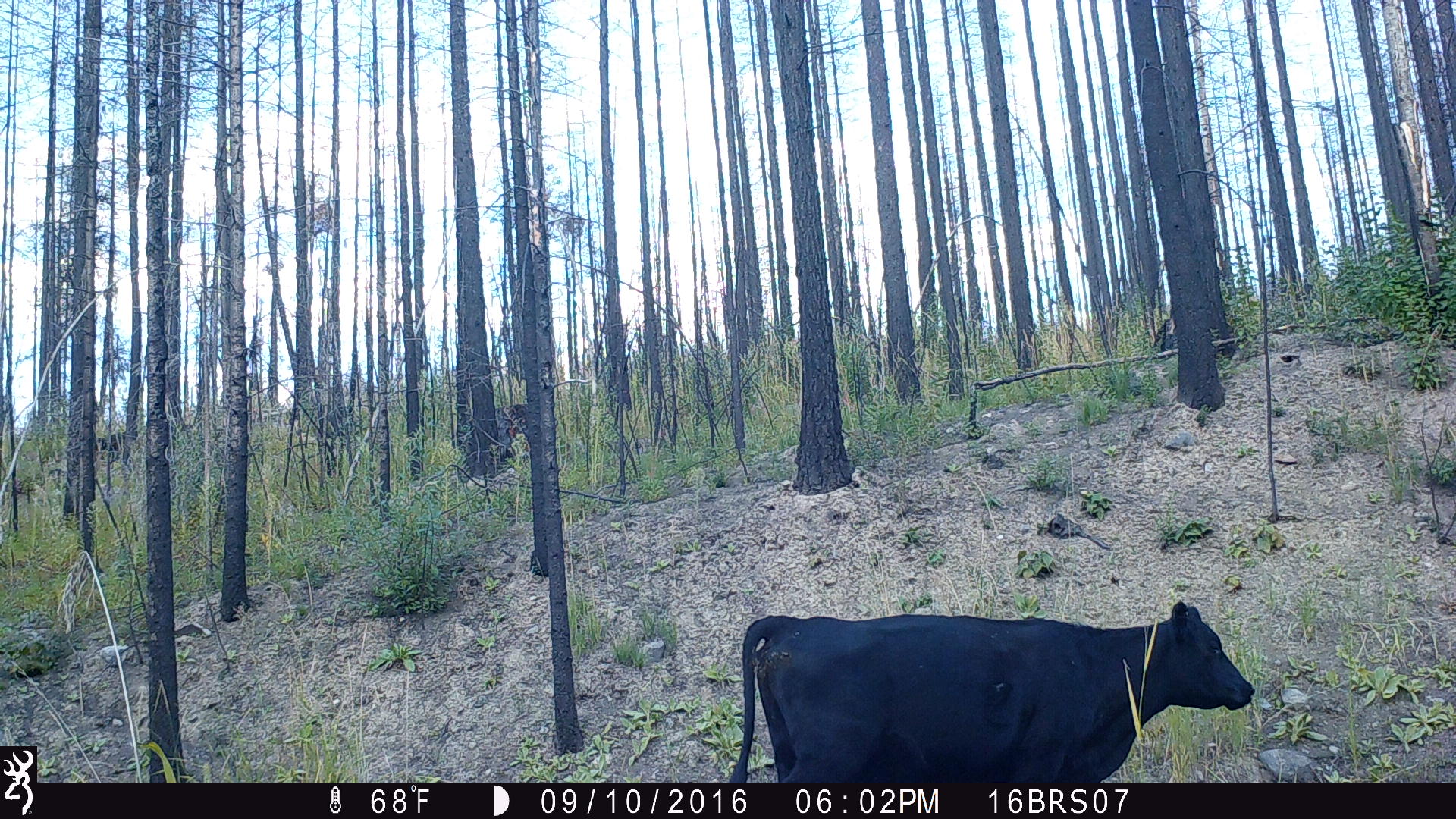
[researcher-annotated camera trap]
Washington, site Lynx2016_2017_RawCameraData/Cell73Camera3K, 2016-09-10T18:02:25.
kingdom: Animalia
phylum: Chordata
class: Mammalia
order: Artiodactyla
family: Bovidae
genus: Bos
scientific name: Bos taurus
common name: domestic cattle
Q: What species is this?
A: Domestic cattle (Bos taurus).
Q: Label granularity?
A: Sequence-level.